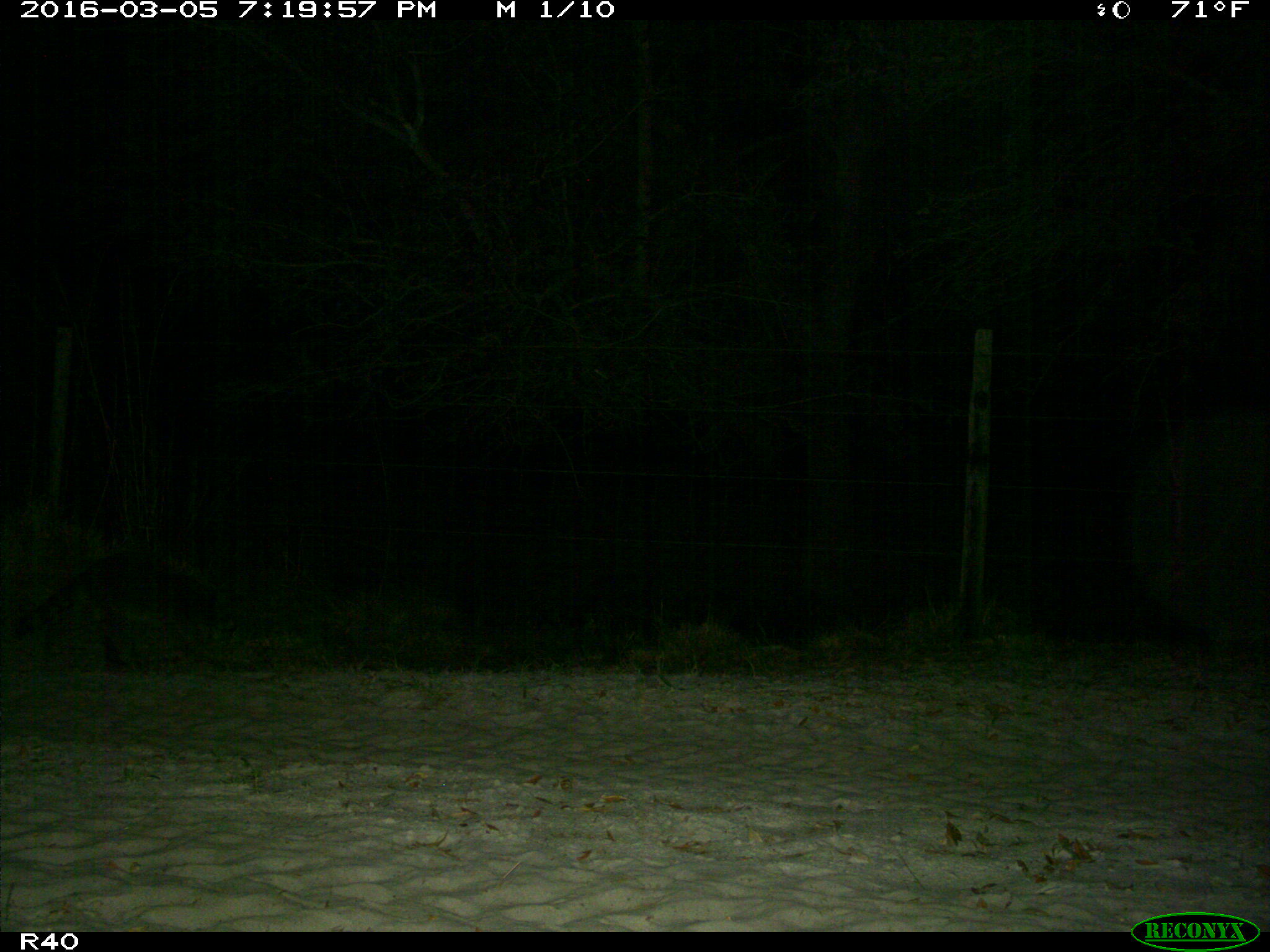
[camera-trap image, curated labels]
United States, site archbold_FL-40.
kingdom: Animalia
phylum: Chordata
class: Mammalia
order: Carnivora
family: Procyonidae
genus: Procyon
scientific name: Procyon lotor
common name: common raccoon